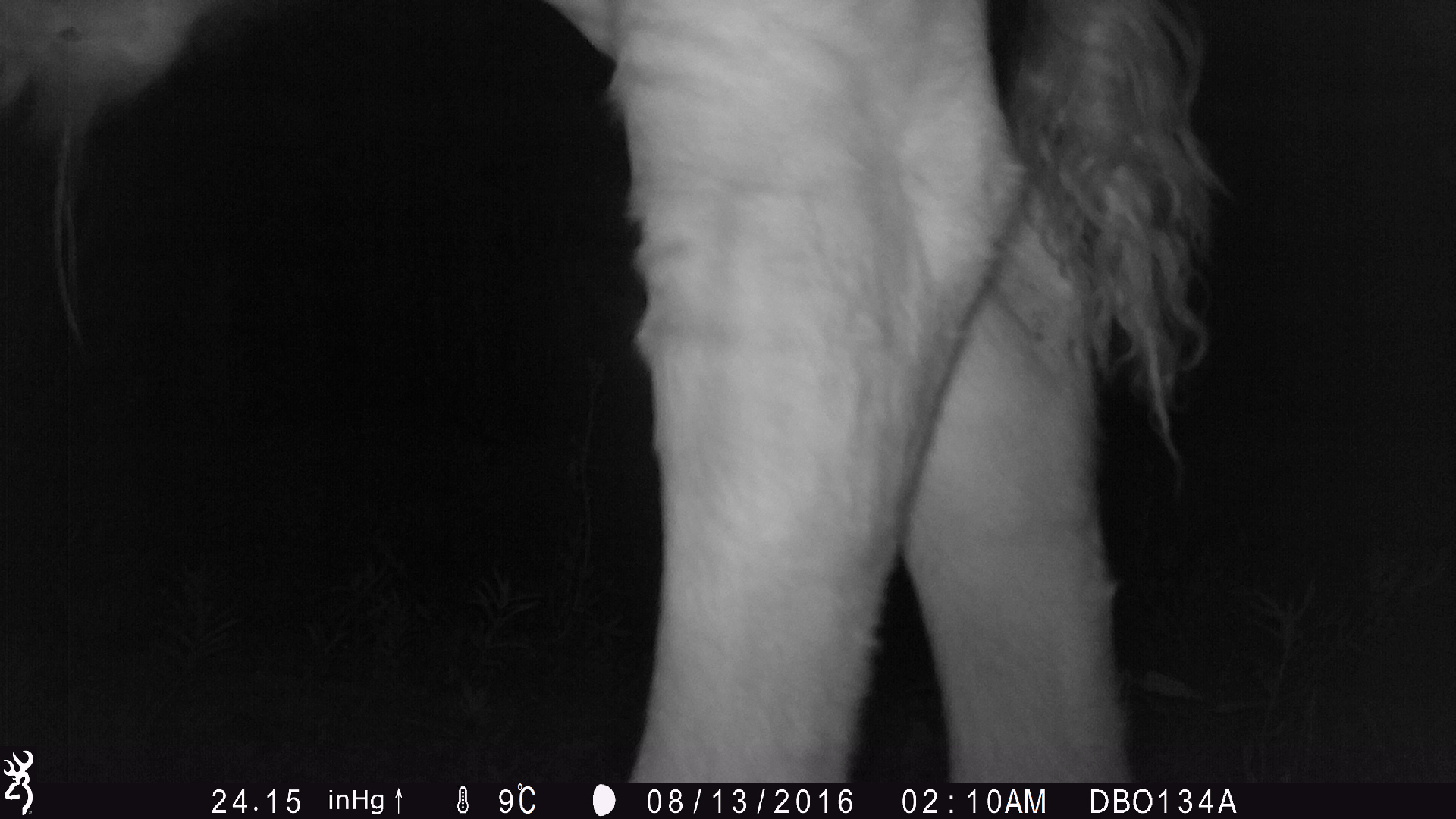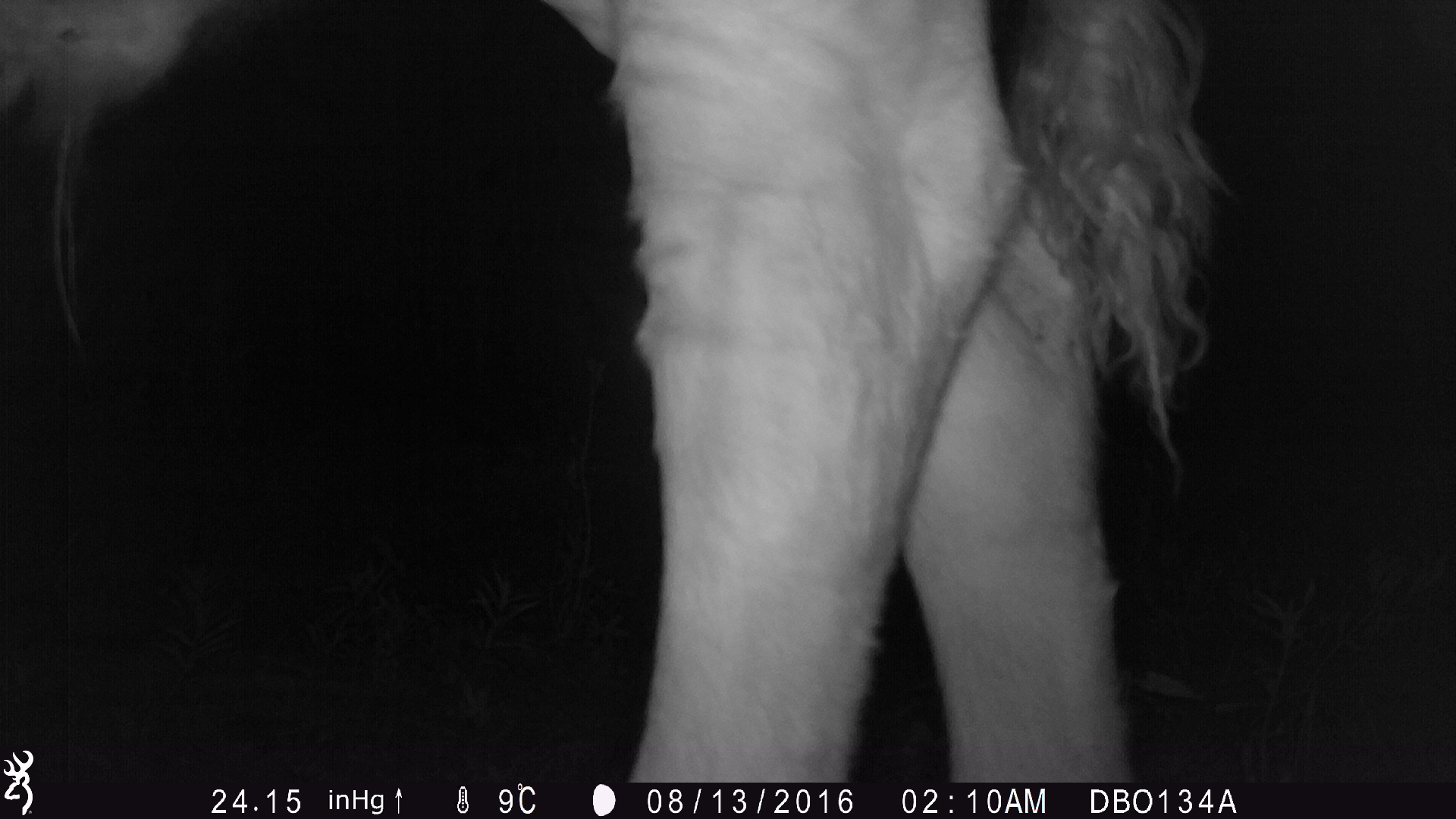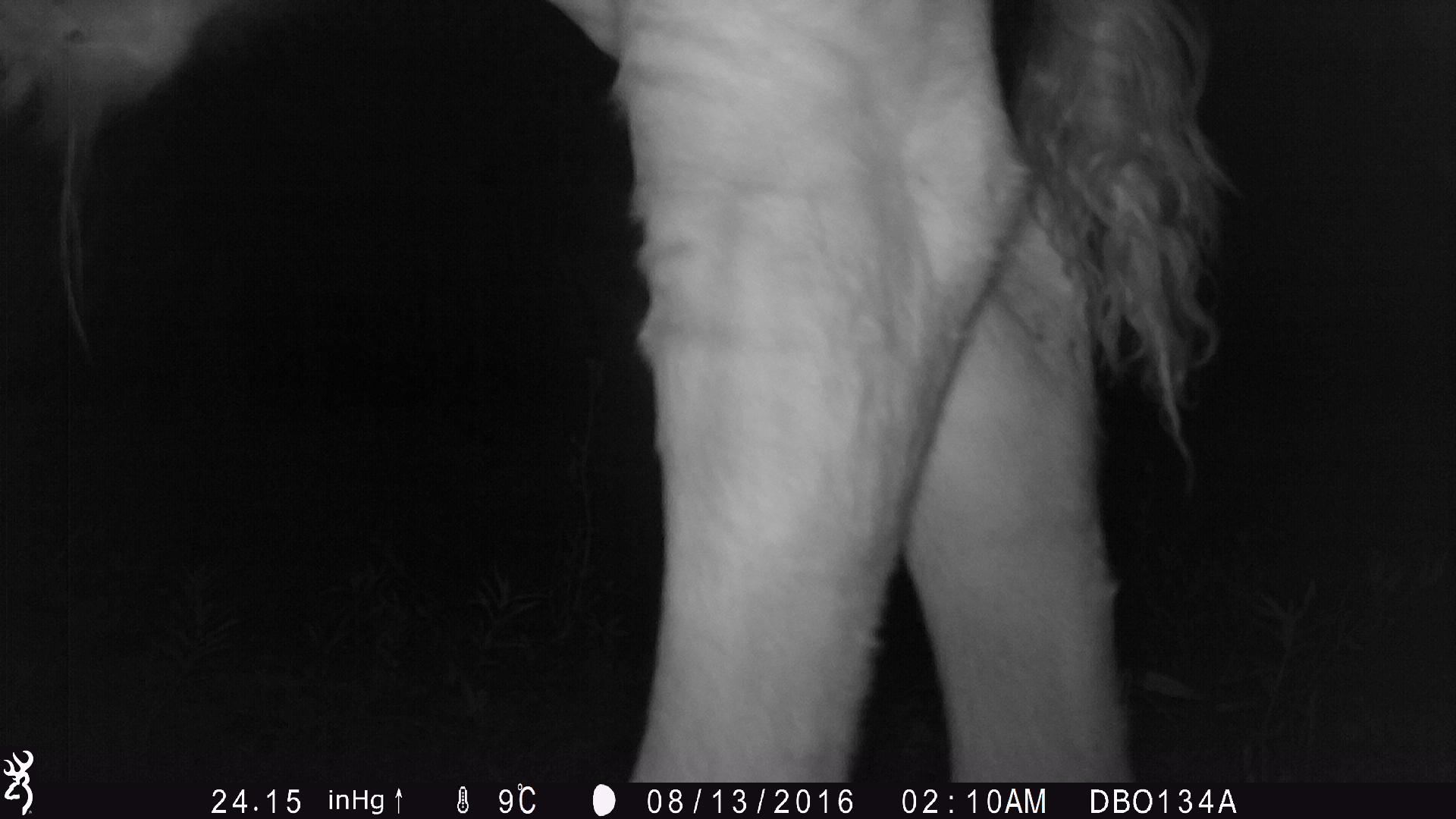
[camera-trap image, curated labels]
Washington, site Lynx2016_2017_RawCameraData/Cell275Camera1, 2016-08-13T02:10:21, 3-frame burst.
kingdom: Animalia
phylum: Chordata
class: Mammalia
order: Artiodactyla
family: Bovidae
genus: Bos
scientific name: Bos taurus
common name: domestic cattle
Domestic cattle (Bos taurus). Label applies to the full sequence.